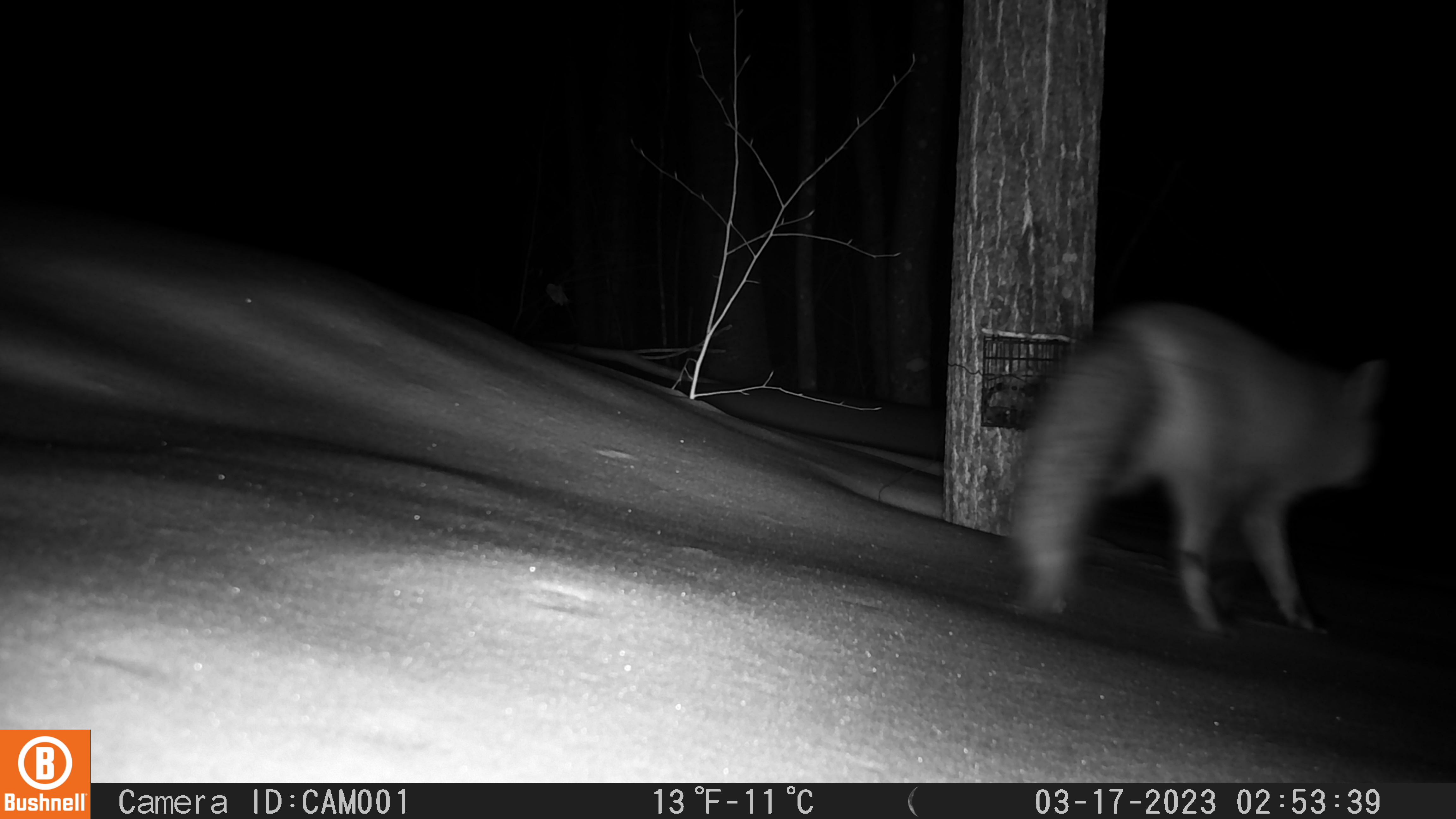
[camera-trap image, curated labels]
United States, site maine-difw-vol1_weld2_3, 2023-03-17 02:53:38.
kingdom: Animalia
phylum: Chordata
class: Mammalia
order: Carnivora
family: Canidae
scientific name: Canidae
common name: canid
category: canid sp.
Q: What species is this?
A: Canid sp. (canid) (Canidae).